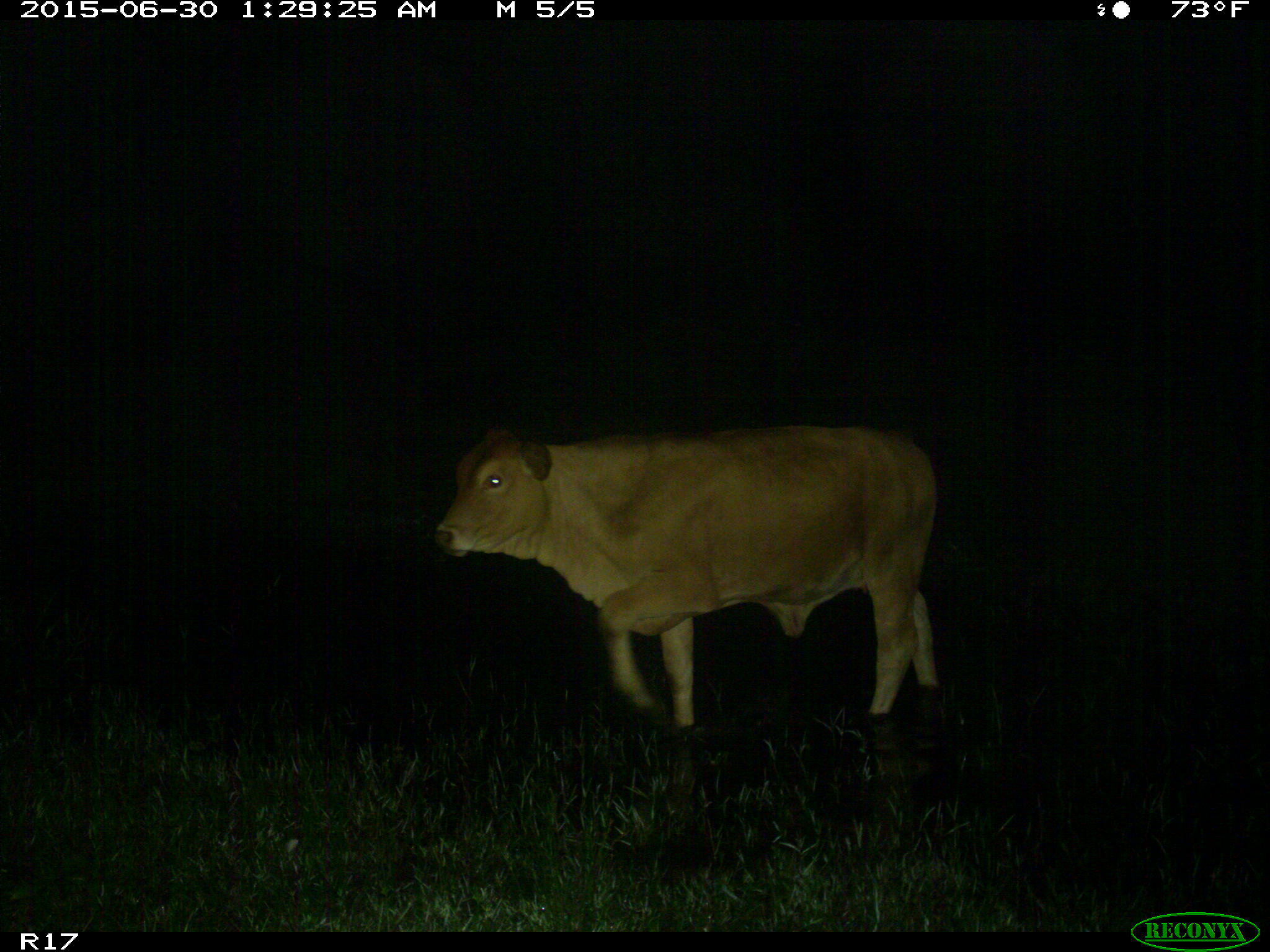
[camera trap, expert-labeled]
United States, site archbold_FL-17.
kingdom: Animalia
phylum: Chordata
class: Mammalia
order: Artiodactyla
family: Bovidae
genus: Bos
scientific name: Bos taurus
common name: domestic cow